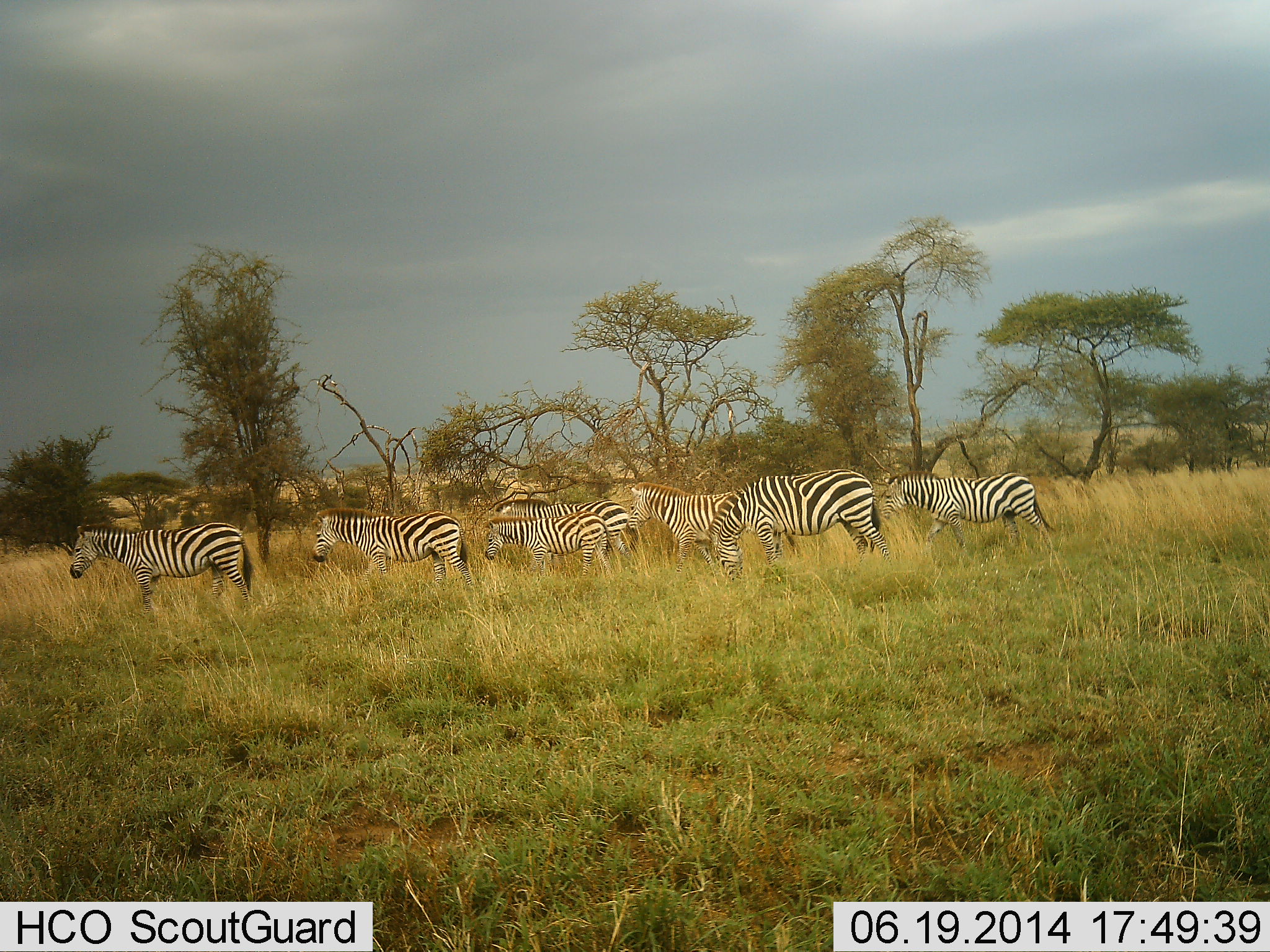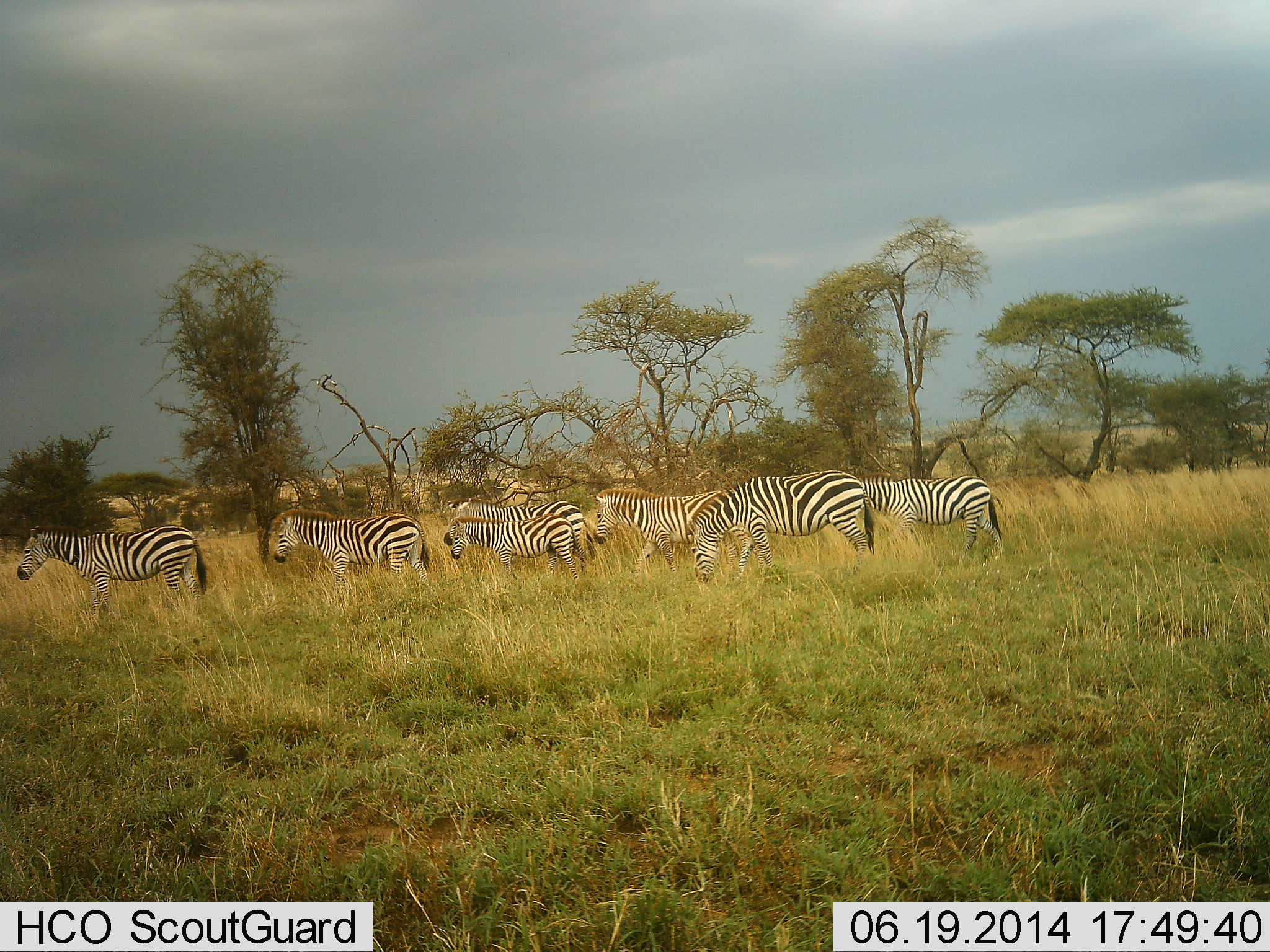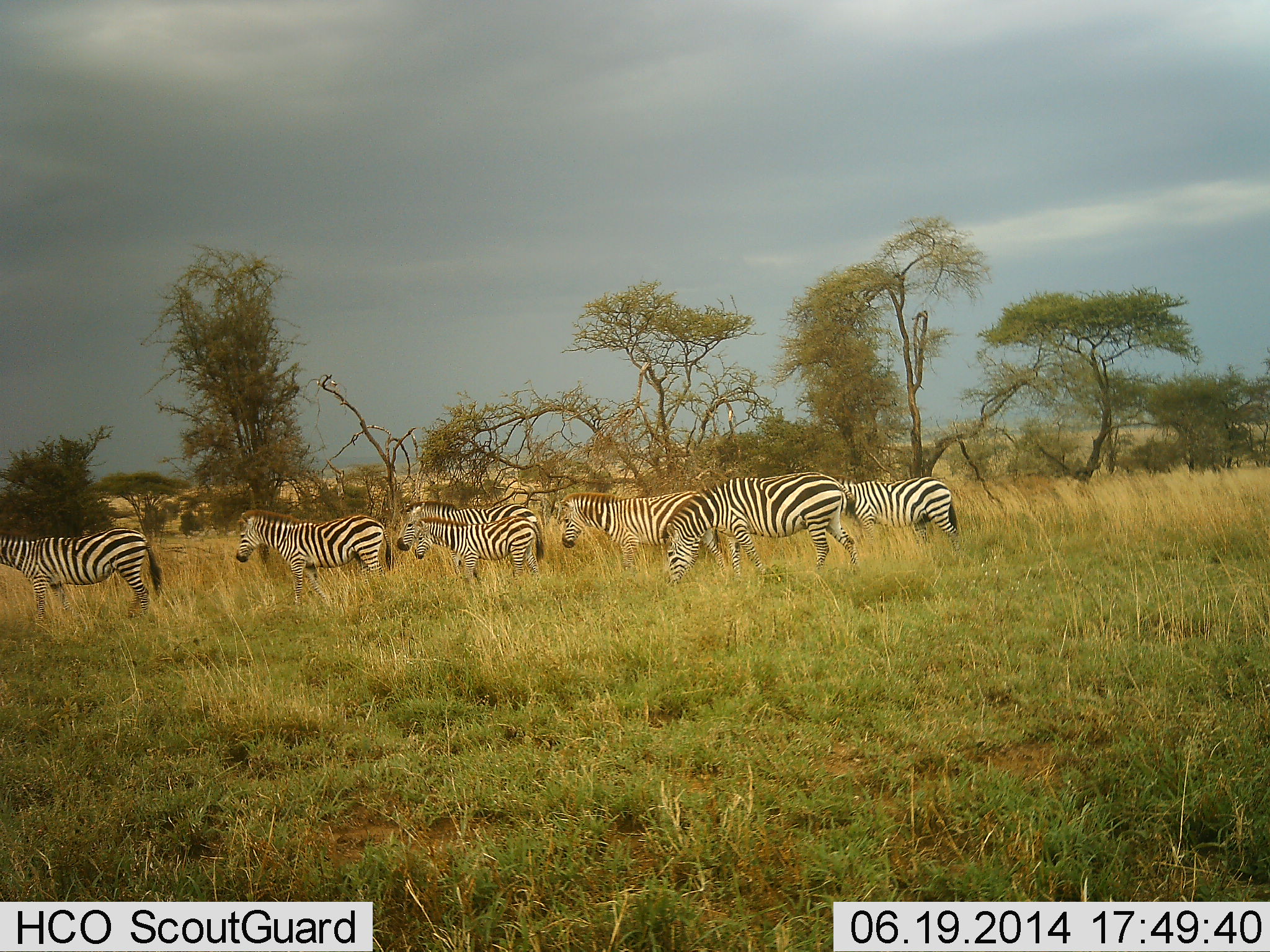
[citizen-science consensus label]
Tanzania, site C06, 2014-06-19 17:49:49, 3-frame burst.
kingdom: Animalia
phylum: Chordata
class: Mammalia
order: Perissodactyla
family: Equidae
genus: Equus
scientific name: Equus quagga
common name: plains zebra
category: zebra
Zebra (plains zebra) (Equus quagga), count 7. Behavior (volunteer vote fractions): standing 10%, resting 0%, moving 80%, interacting 0%. Young present (vote fraction): 30%. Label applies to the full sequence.